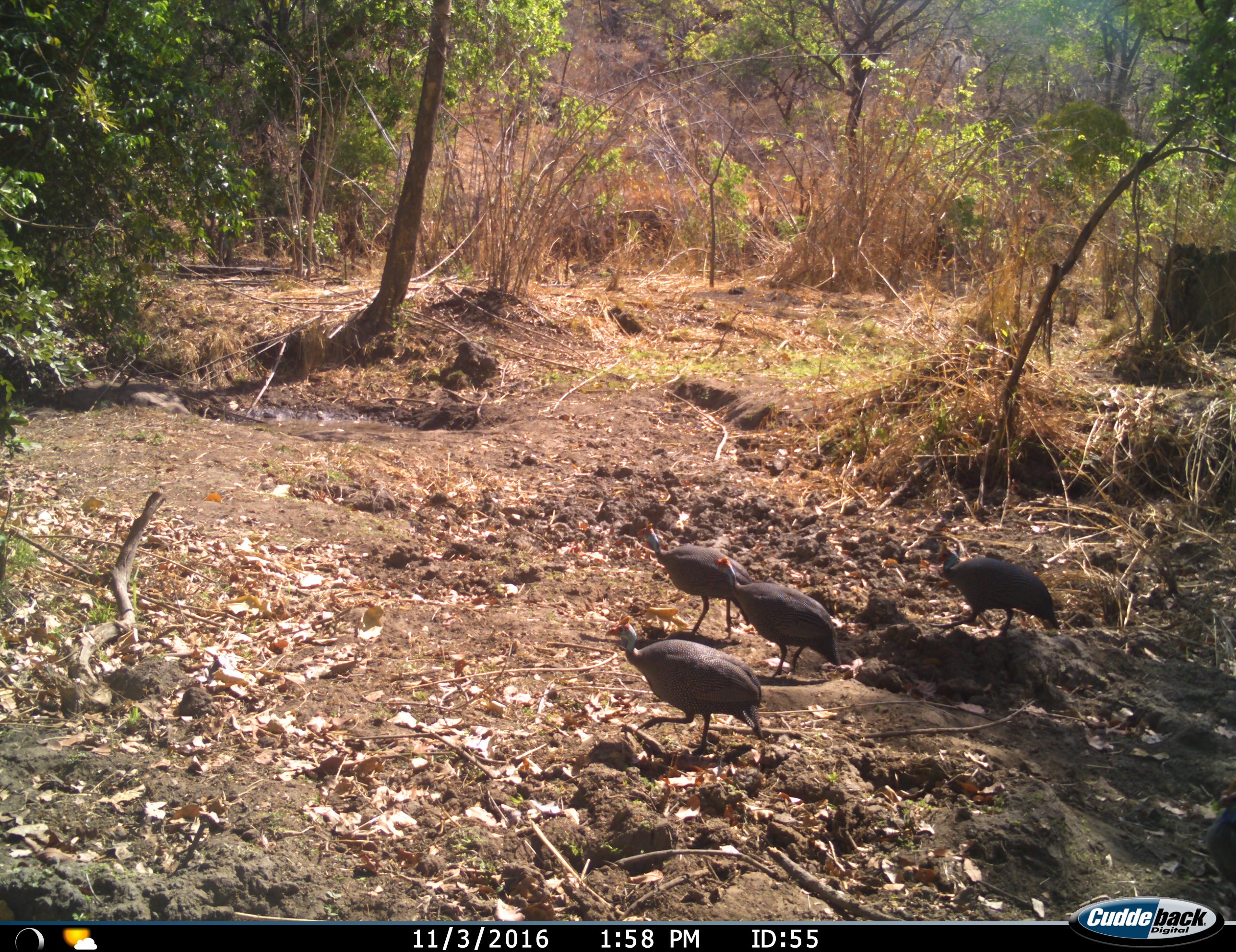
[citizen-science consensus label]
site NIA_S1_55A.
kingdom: Animalia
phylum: Chordata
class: Aves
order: Galliformes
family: Numididae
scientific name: Numididae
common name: guineafowl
Guineafowl (Numididae), count 4. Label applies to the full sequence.